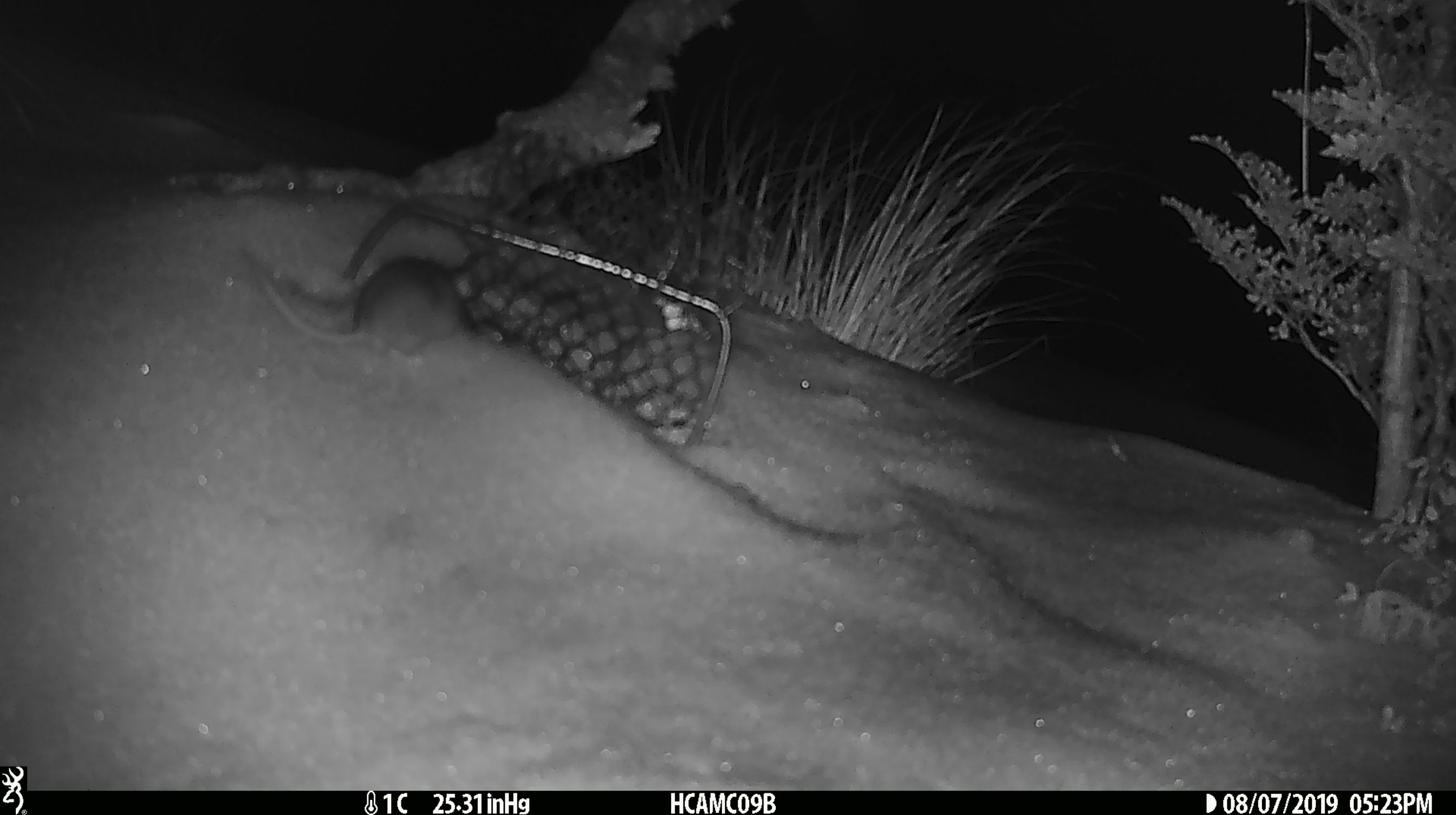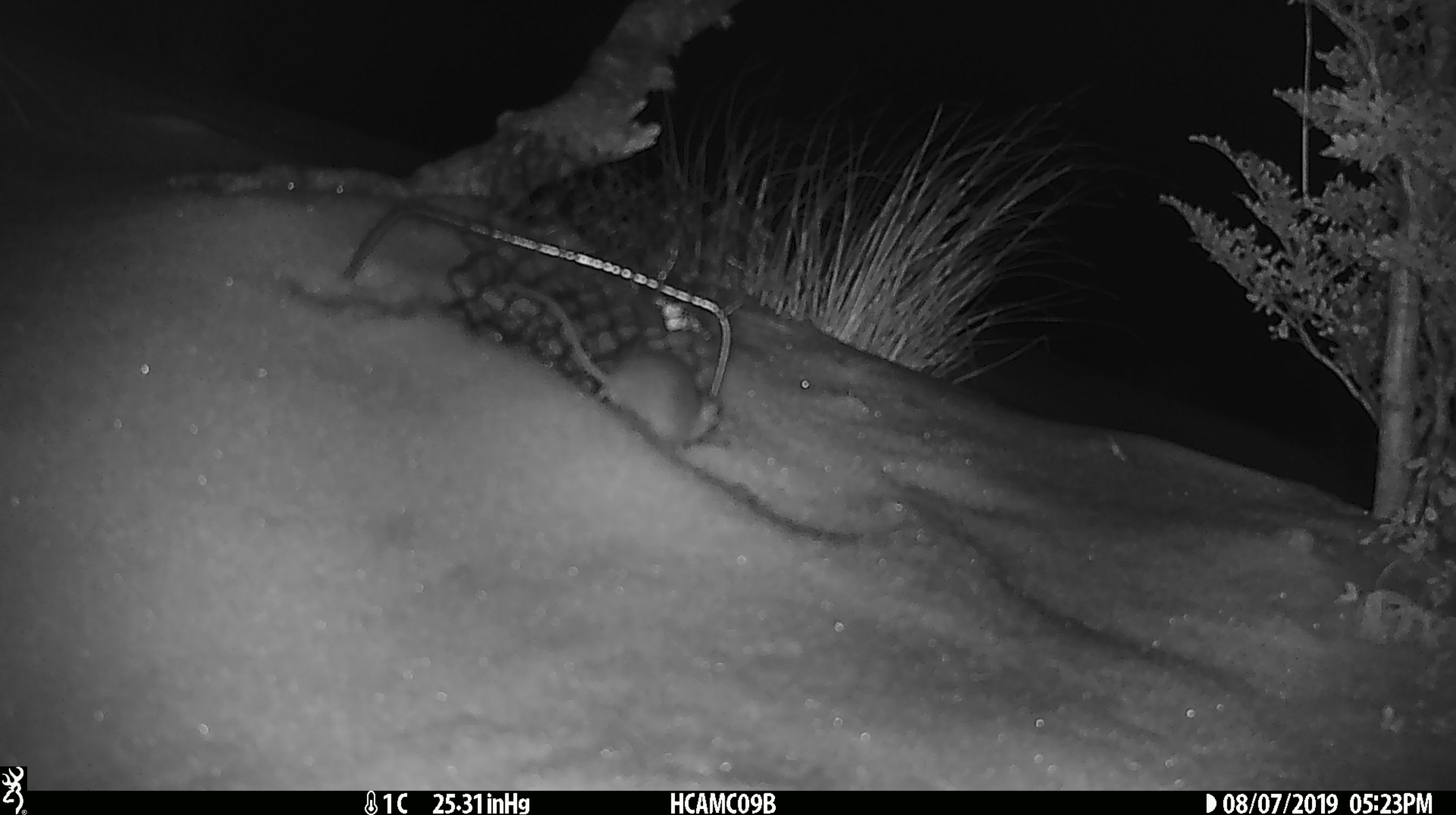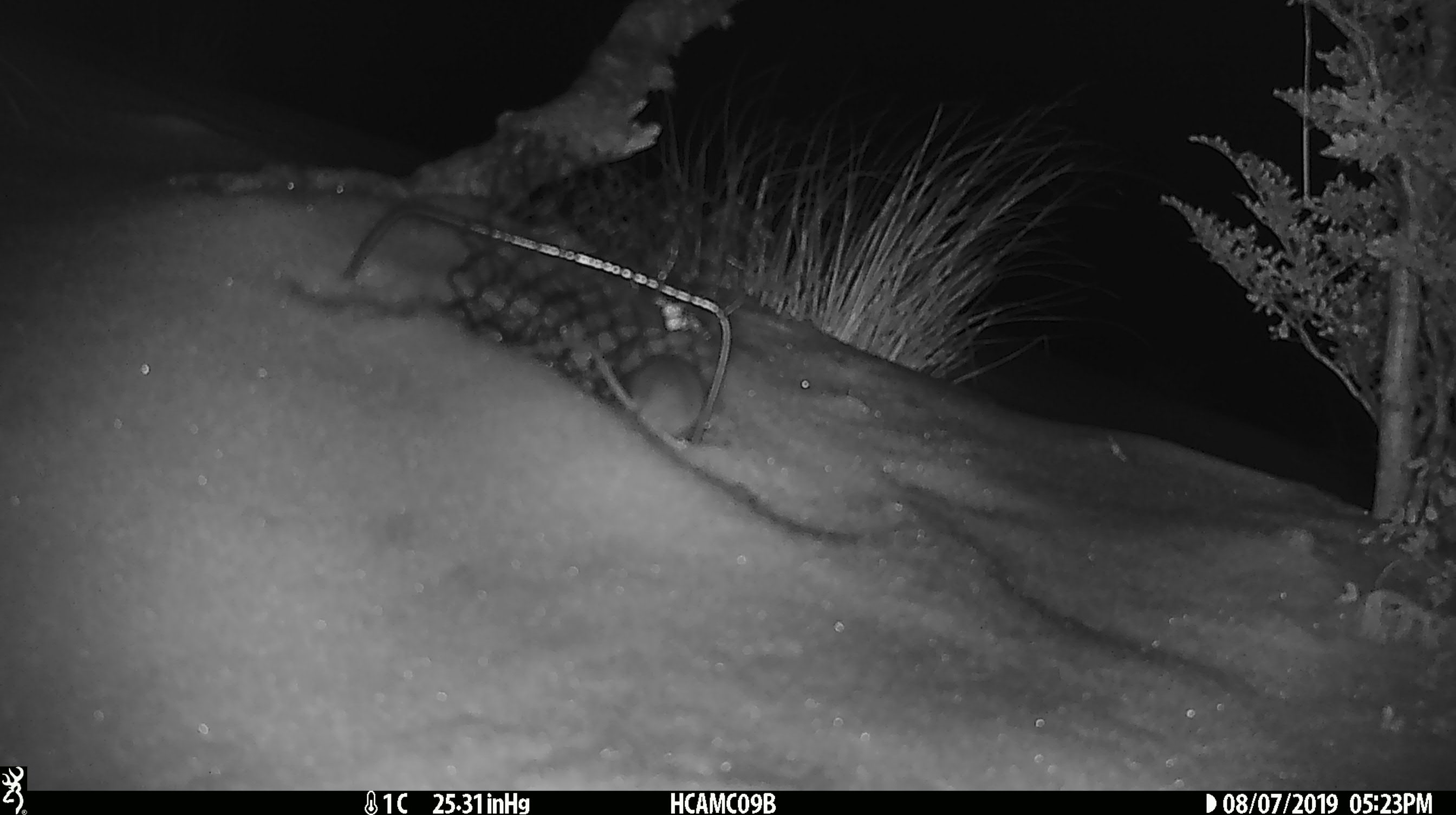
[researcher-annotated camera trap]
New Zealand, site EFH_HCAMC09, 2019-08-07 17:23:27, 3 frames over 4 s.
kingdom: Animalia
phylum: Chordata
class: Mammalia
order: Rodentia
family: Muridae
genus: Mus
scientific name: Mus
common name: mouse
Mouse (Mus).